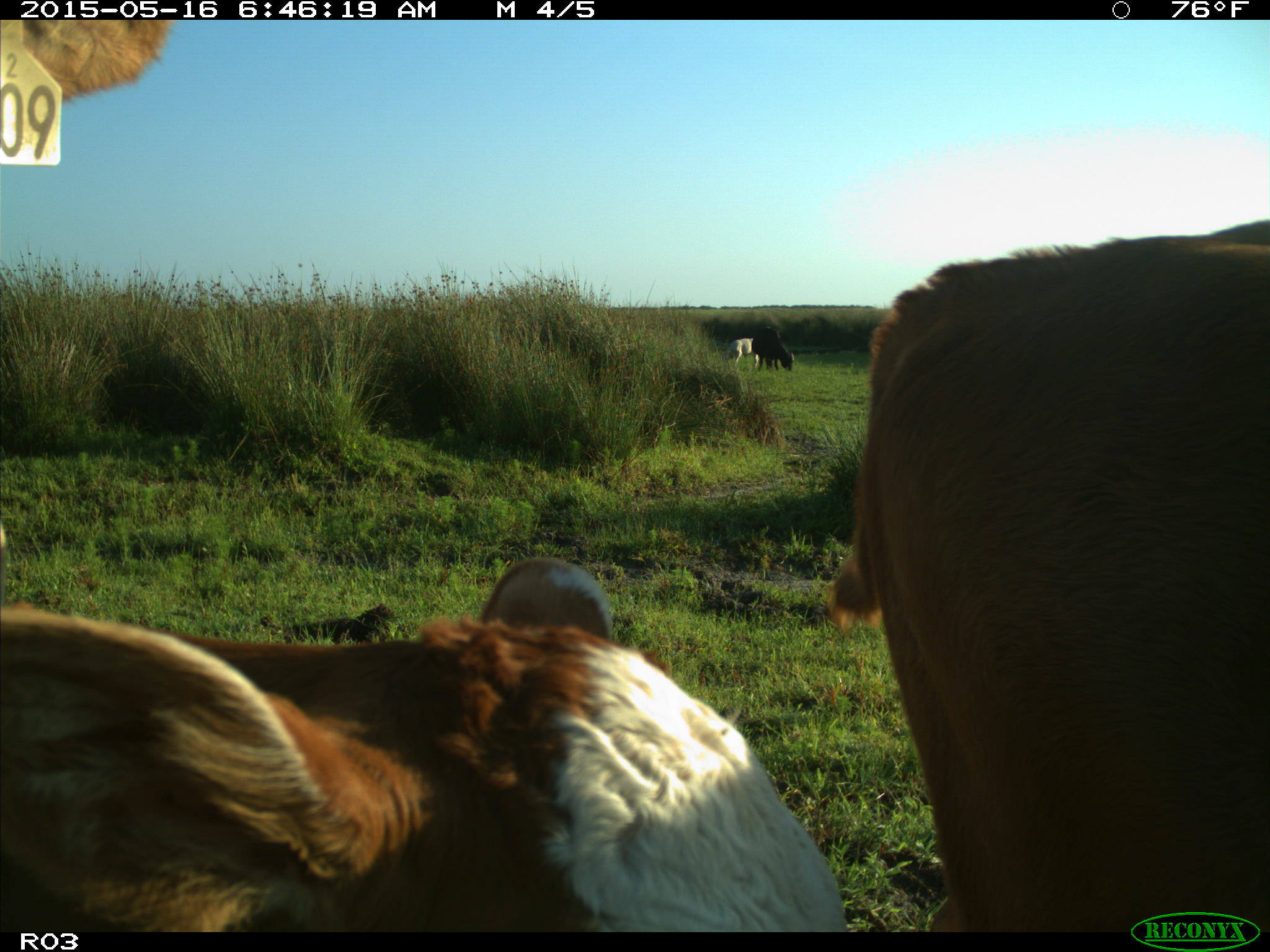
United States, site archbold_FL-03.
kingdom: Animalia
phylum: Chordata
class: Mammalia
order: Artiodactyla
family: Bovidae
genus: Bos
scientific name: Bos taurus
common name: domestic cow